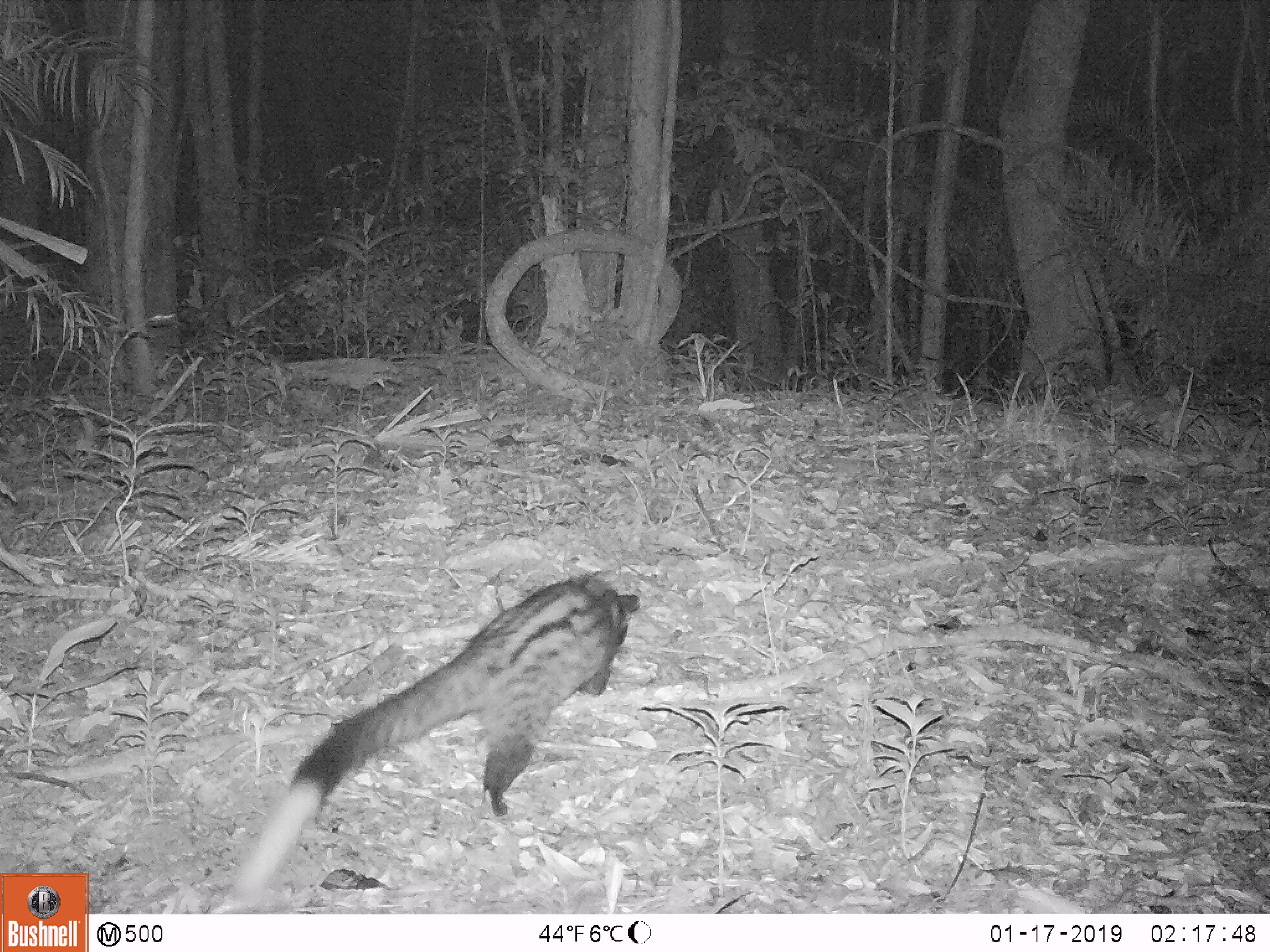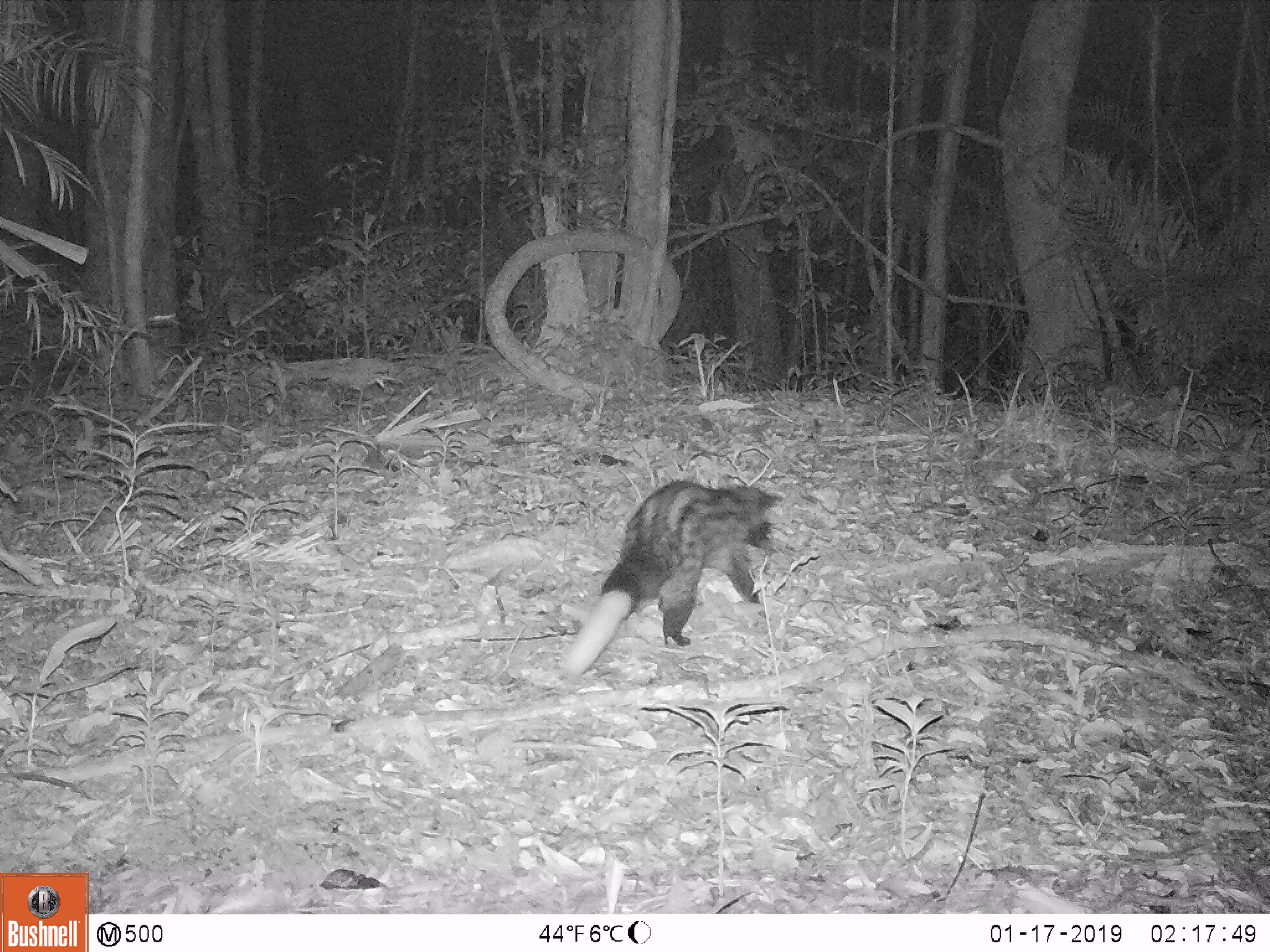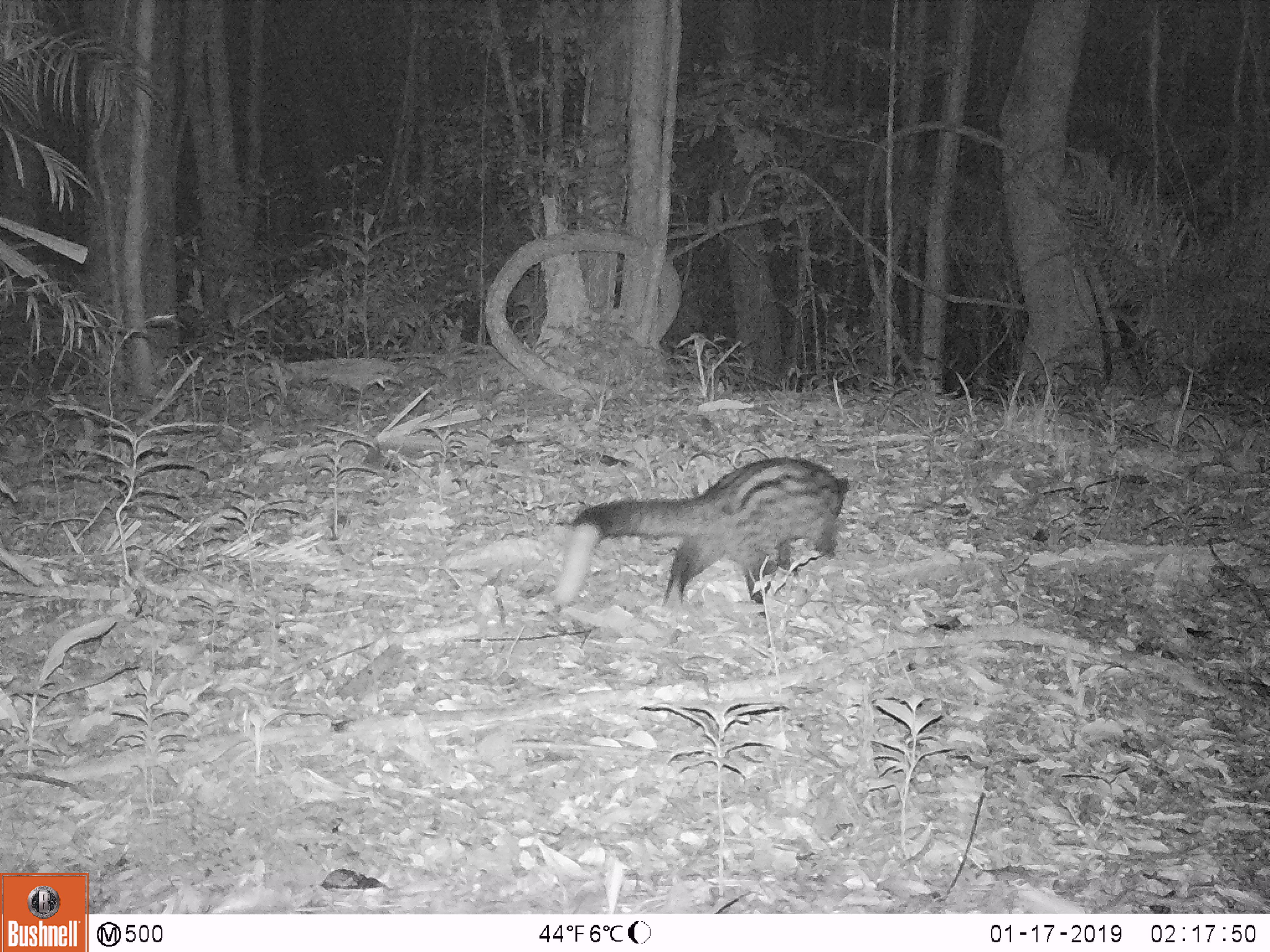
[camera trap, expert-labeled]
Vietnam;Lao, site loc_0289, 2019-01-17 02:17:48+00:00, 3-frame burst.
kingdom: Animalia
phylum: Chordata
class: Mammalia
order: Carnivora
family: Viverridae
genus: Paradoxurus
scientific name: Paradoxurus hermaphroditus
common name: common palm civet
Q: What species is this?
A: Common palm civet (Paradoxurus hermaphroditus).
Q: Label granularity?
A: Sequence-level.